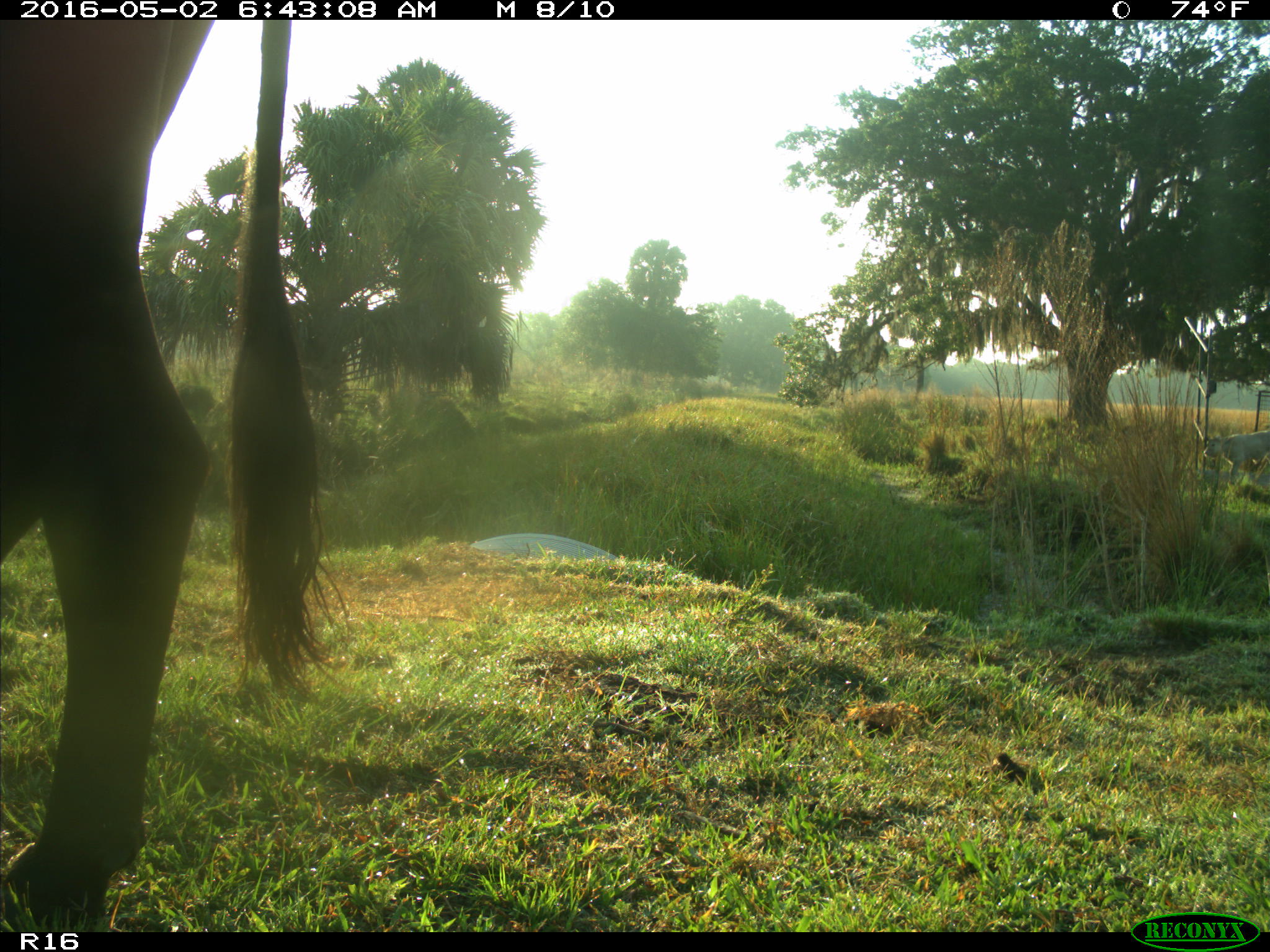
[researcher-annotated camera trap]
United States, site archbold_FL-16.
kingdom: Animalia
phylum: Chordata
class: Mammalia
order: Artiodactyla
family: Bovidae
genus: Bos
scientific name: Bos taurus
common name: domestic cow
Bos taurus (domestic cow).